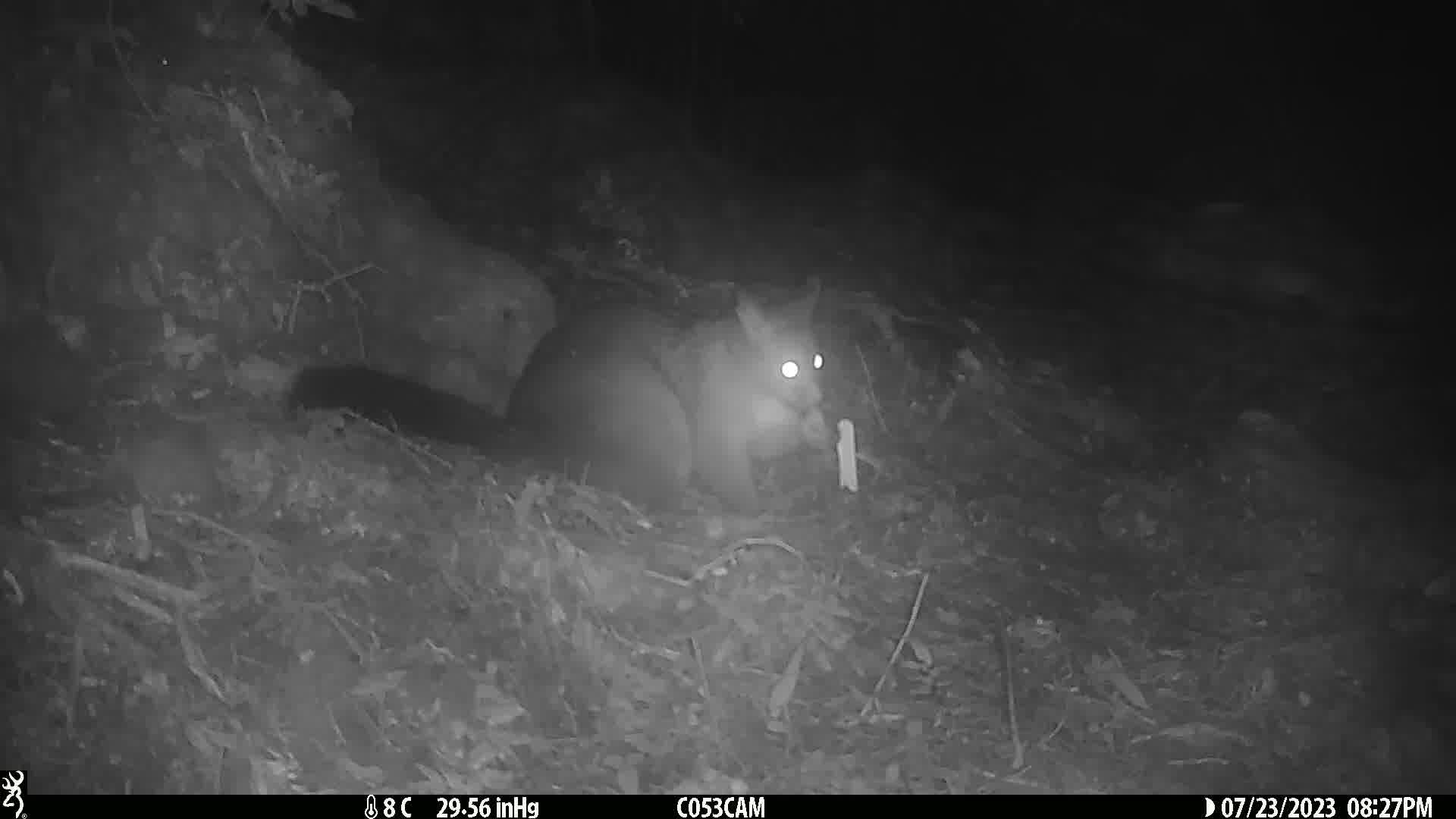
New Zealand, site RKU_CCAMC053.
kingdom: Animalia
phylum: Chordata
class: Mammalia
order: Diprotodontia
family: Phalangeridae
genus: Trichosurus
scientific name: Trichosurus vulpecula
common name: common brushtail possum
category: possum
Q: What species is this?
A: Possum (common brushtail possum) (Trichosurus vulpecula).